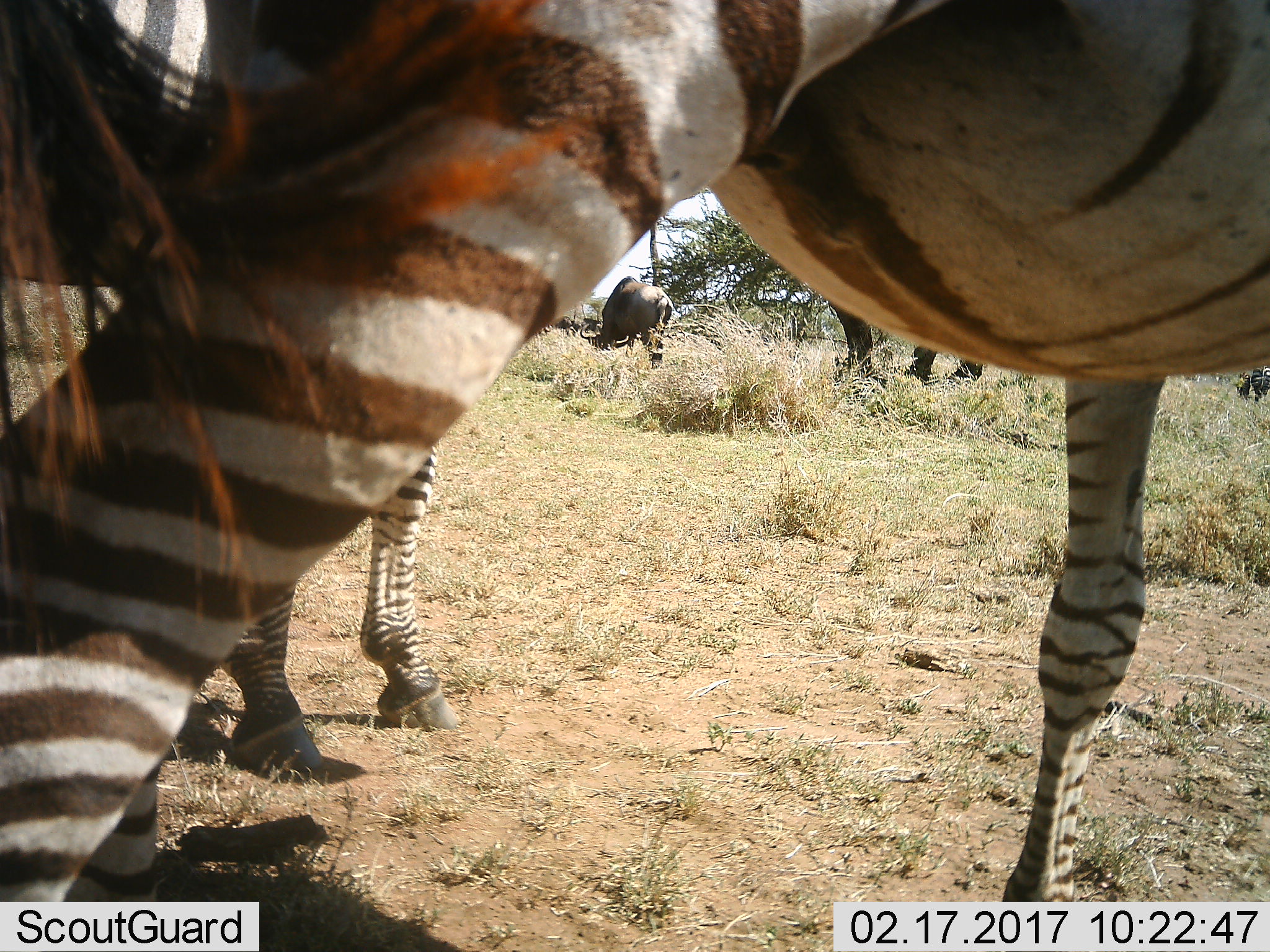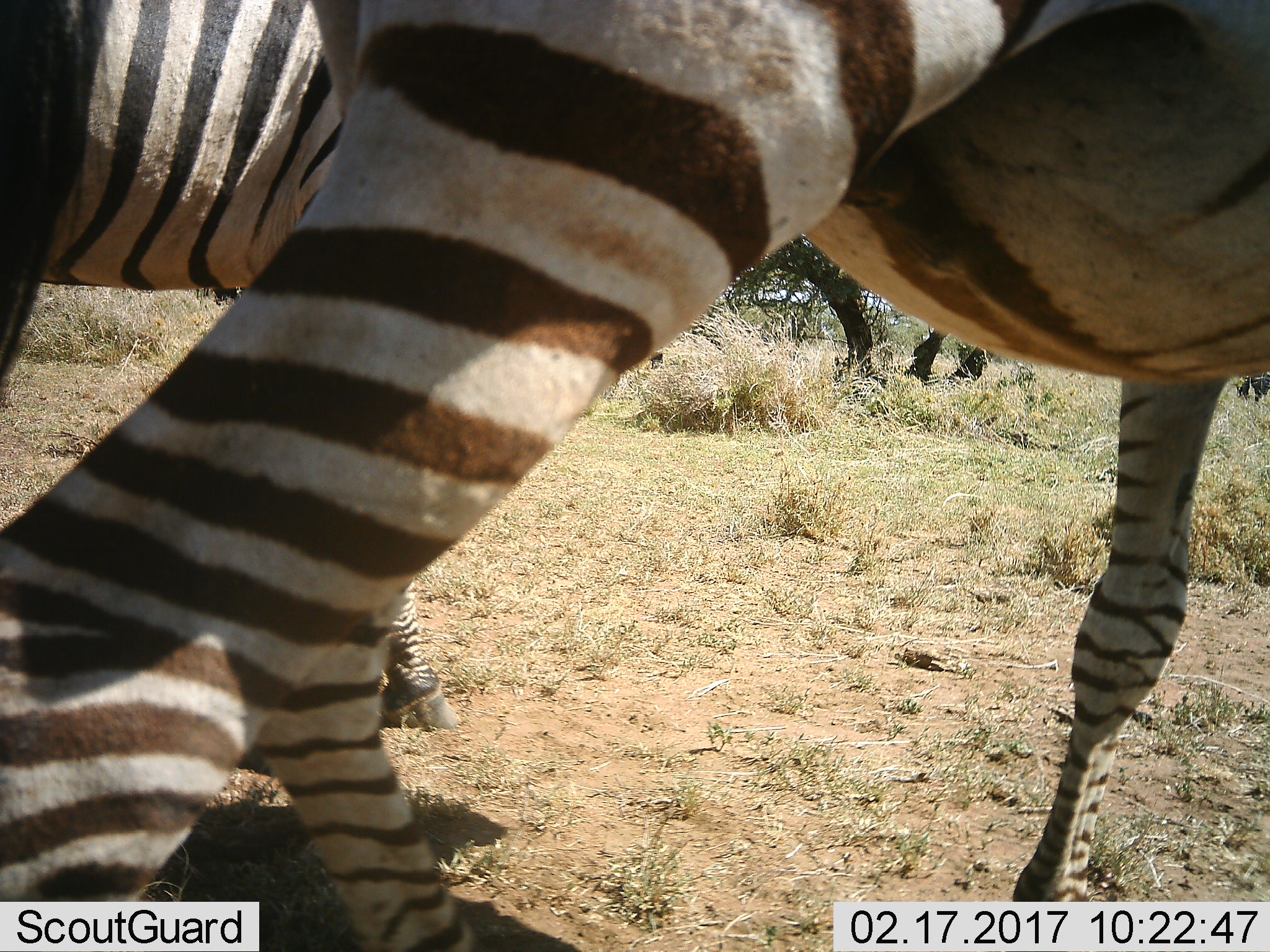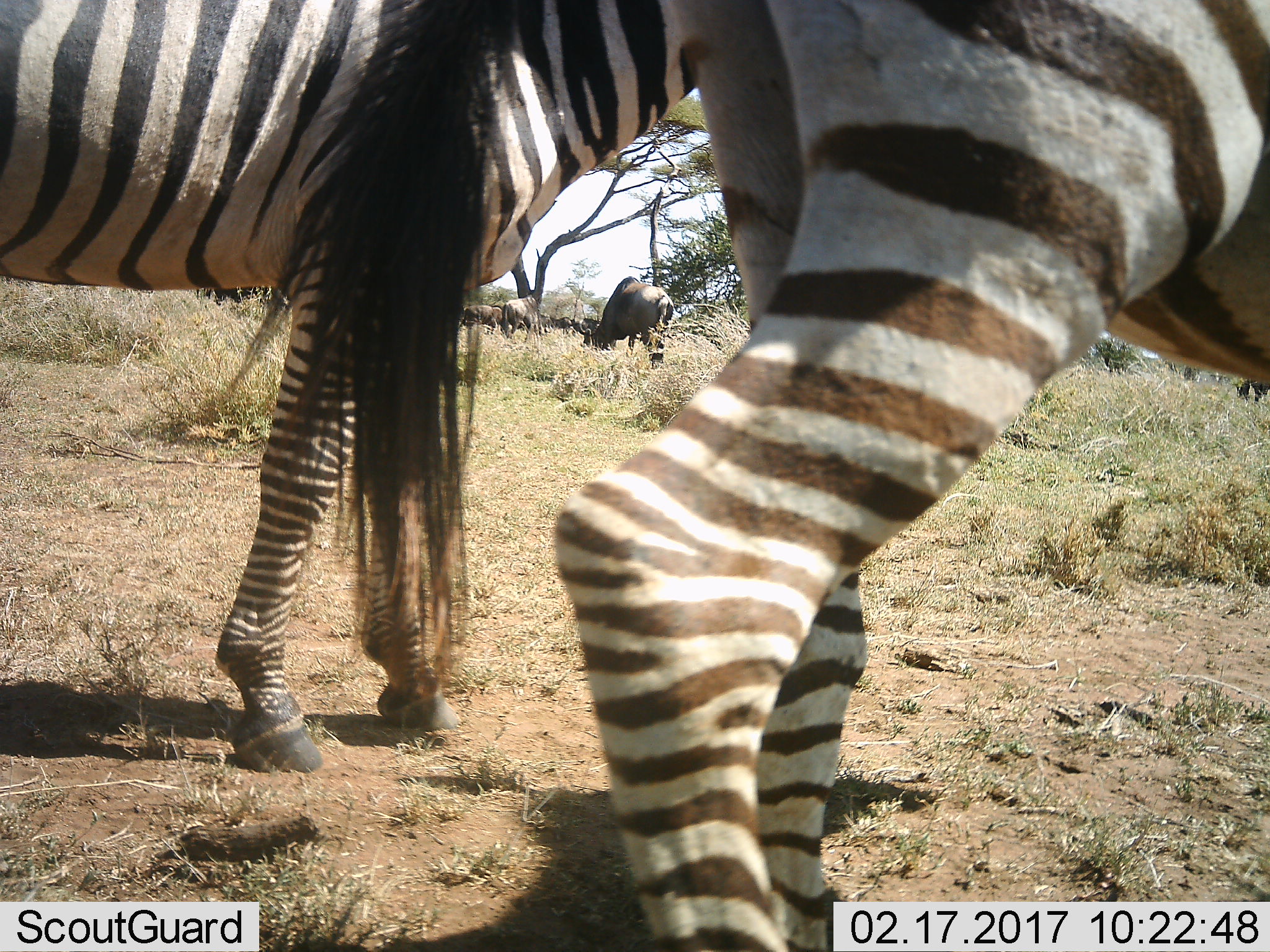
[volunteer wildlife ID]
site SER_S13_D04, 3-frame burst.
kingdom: Animalia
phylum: Chordata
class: Mammalia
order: Artiodactyla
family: Bovidae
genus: Connochaetes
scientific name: Connochaetes taurinus taurinus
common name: blue wildebeest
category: wildebeestblue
Wildebeestblue (blue wildebeest) (Connochaetes taurinus taurinus), count 4. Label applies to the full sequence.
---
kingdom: Animalia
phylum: Chordata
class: Mammalia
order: Perissodactyla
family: Equidae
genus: Equus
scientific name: Equus quagga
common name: plains zebra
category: zebraplains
Zebraplains (plains zebra) (Equus quagga), count 2. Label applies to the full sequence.